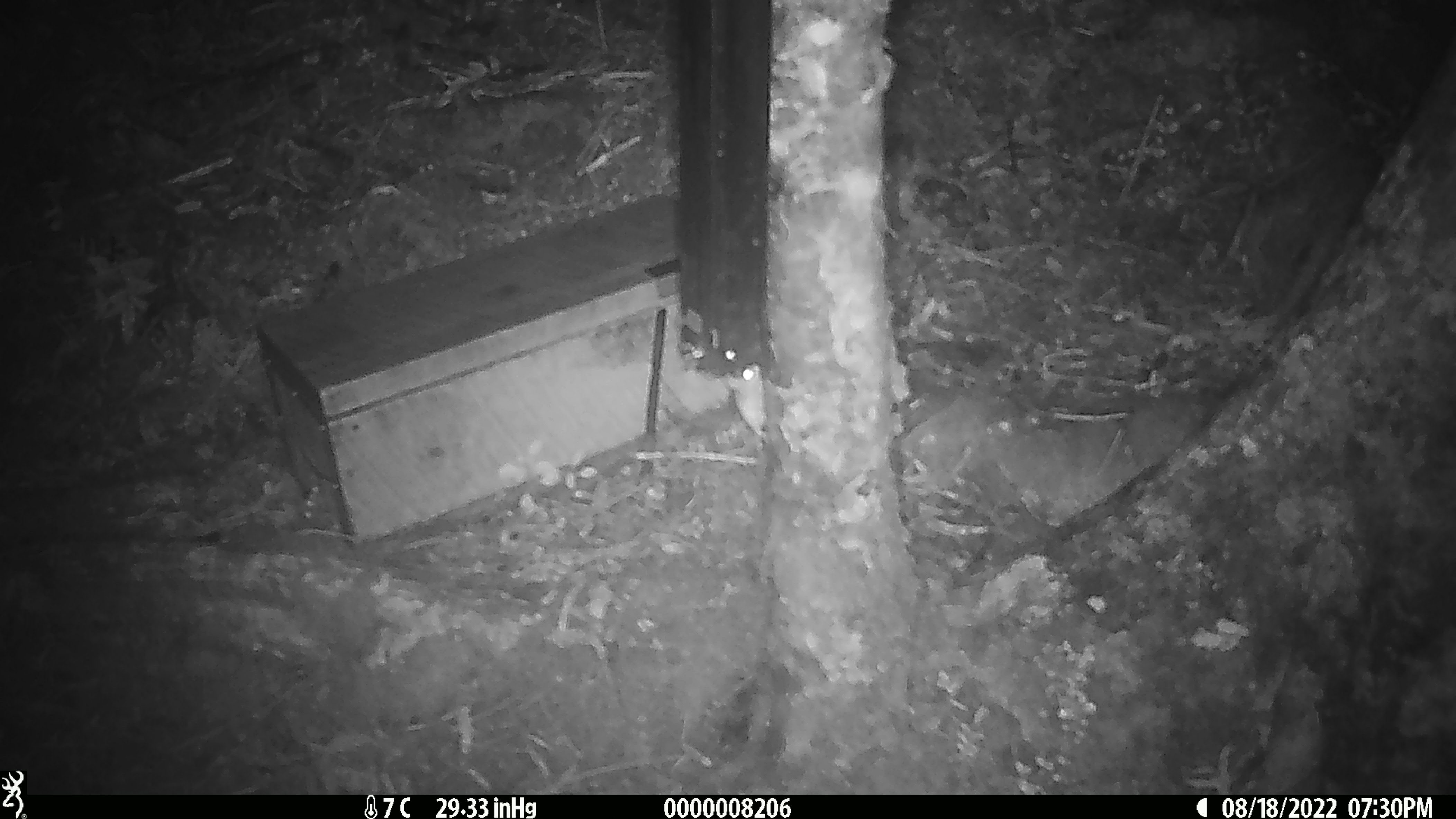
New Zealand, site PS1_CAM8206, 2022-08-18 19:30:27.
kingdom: Animalia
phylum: Chordata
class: Mammalia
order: Rodentia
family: Muridae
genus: Mus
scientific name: Mus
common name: mouse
Mouse (Mus).